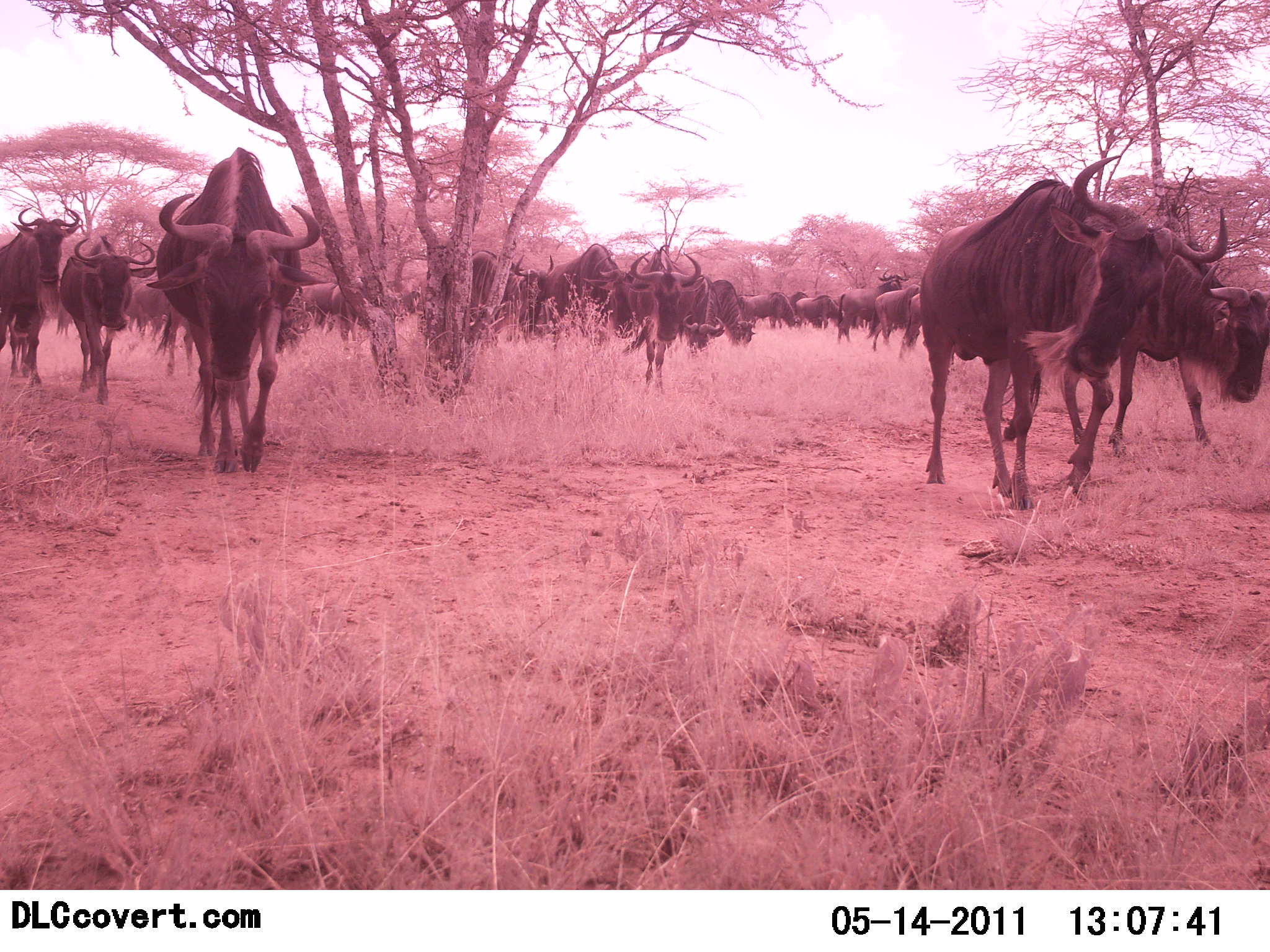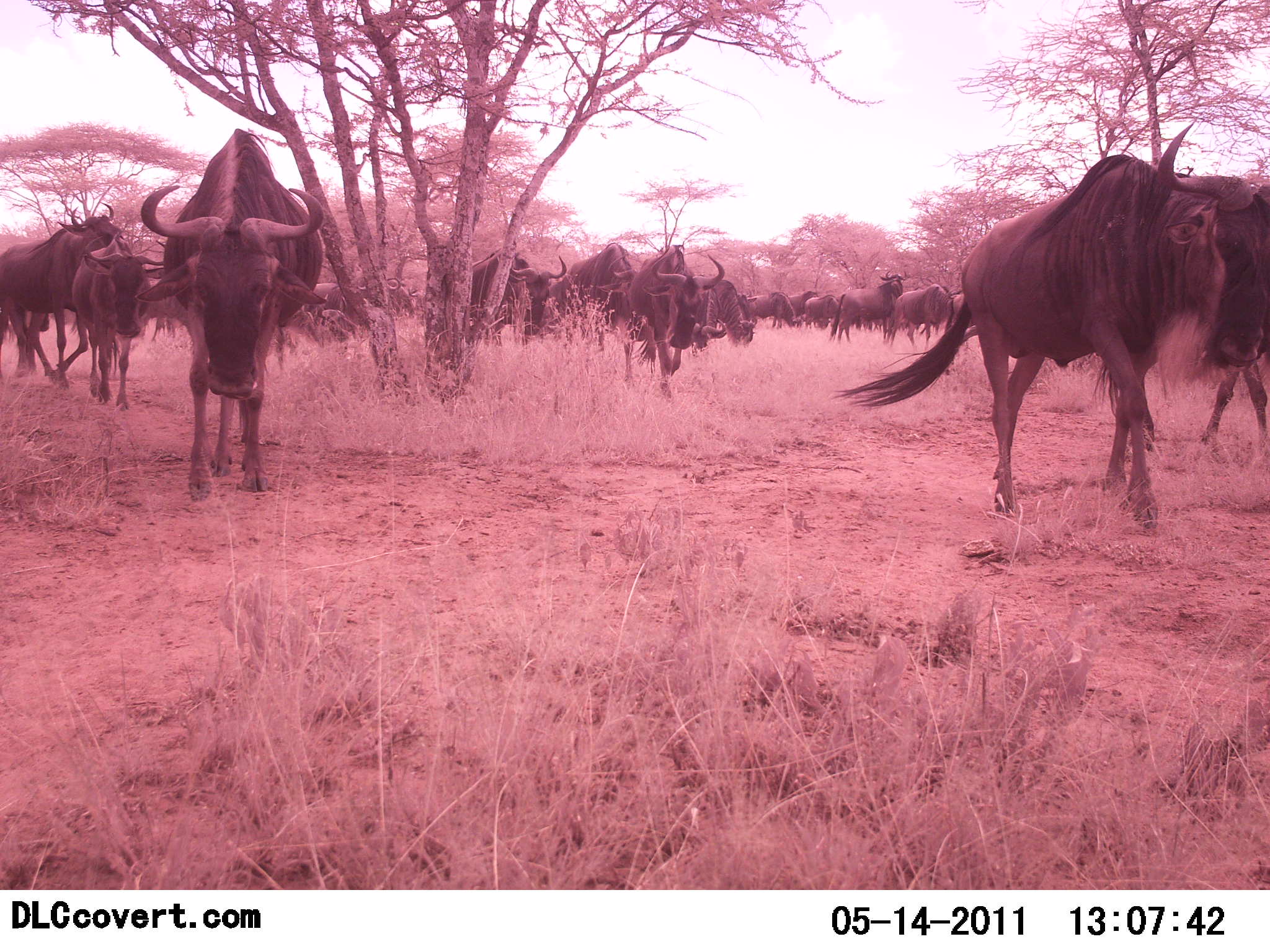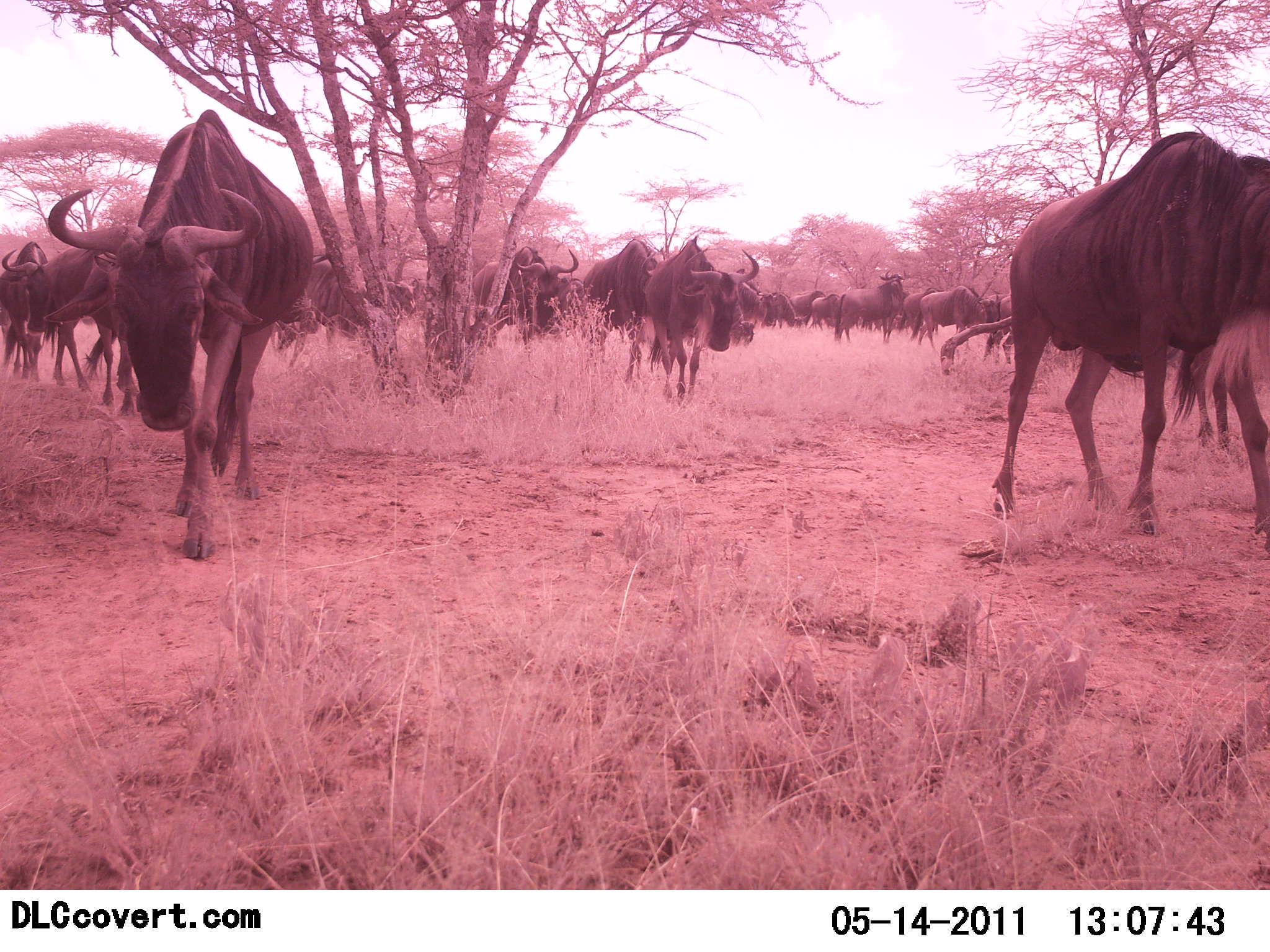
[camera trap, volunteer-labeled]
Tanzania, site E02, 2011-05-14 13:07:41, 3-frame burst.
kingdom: Animalia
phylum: Chordata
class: Mammalia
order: Artiodactyla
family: Bovidae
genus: Connochaetes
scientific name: Connochaetes taurinus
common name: blue wildebeest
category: wildebeest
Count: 11-50.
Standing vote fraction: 27%.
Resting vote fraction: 0%.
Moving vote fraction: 91%.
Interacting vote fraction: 0%.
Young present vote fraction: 0%.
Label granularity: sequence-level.